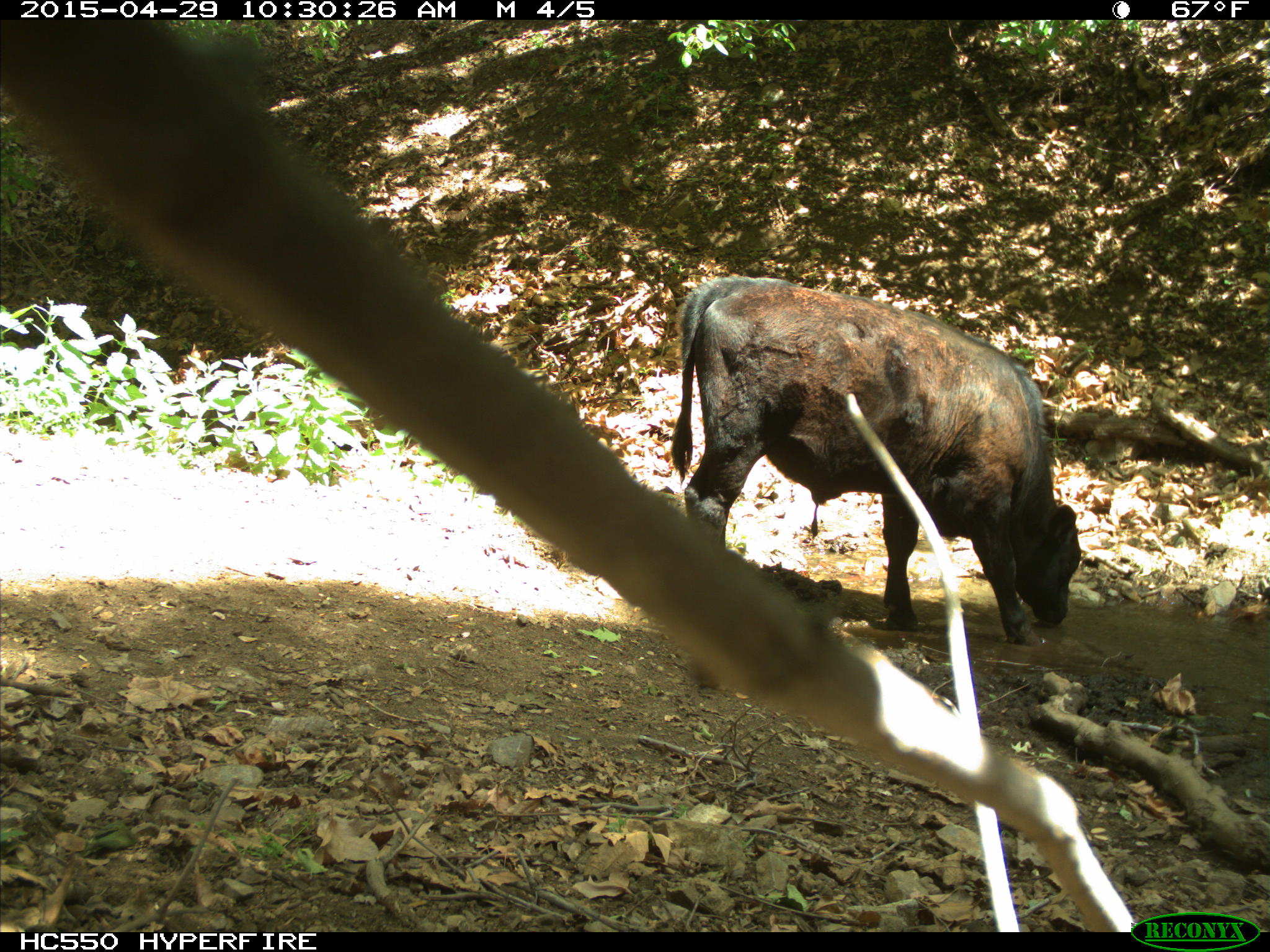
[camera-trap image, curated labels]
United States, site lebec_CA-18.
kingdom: Animalia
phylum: Chordata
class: Mammalia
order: Artiodactyla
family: Bovidae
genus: Bos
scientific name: Bos taurus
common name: domestic cow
Bos taurus (domestic cow).